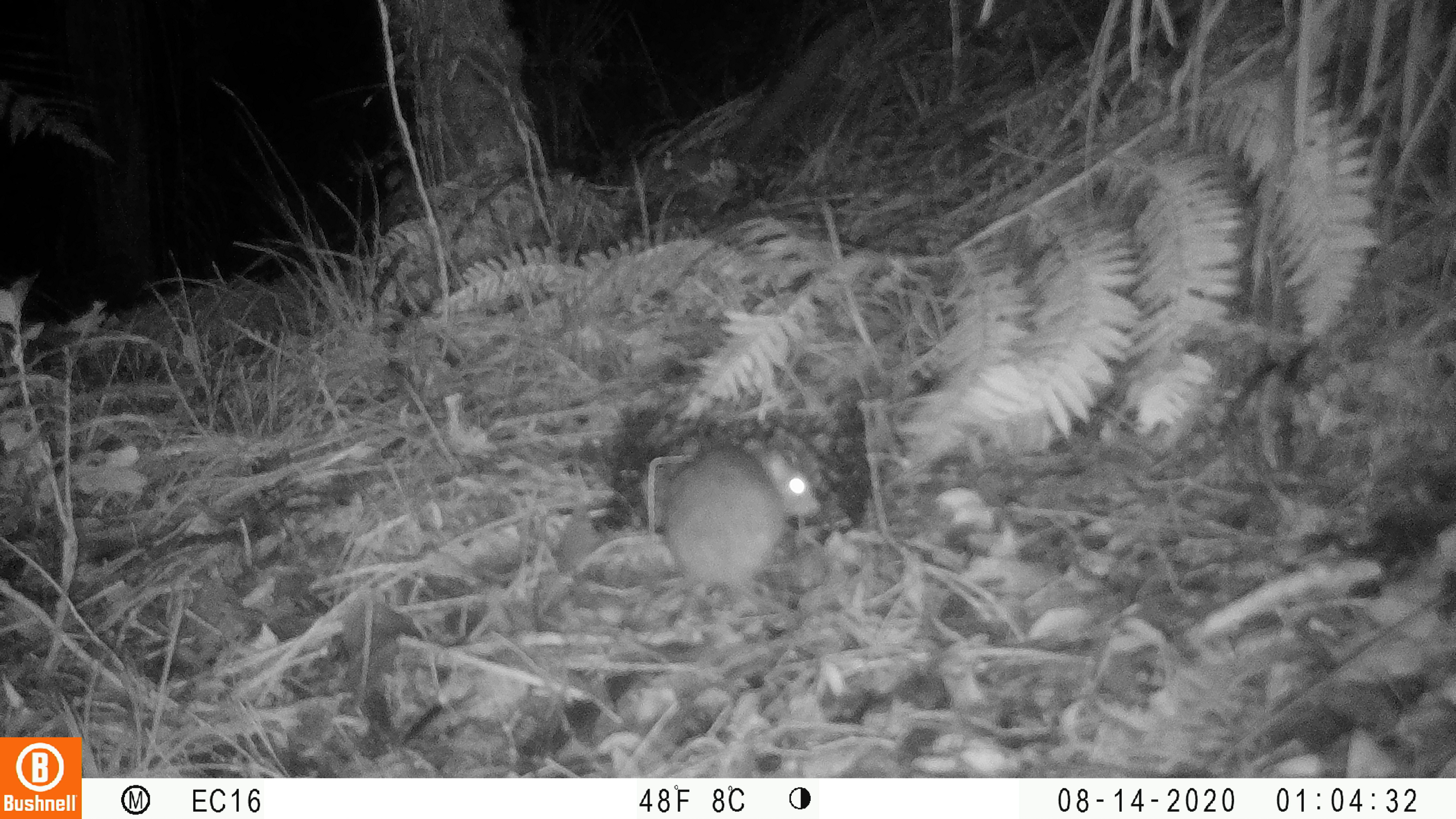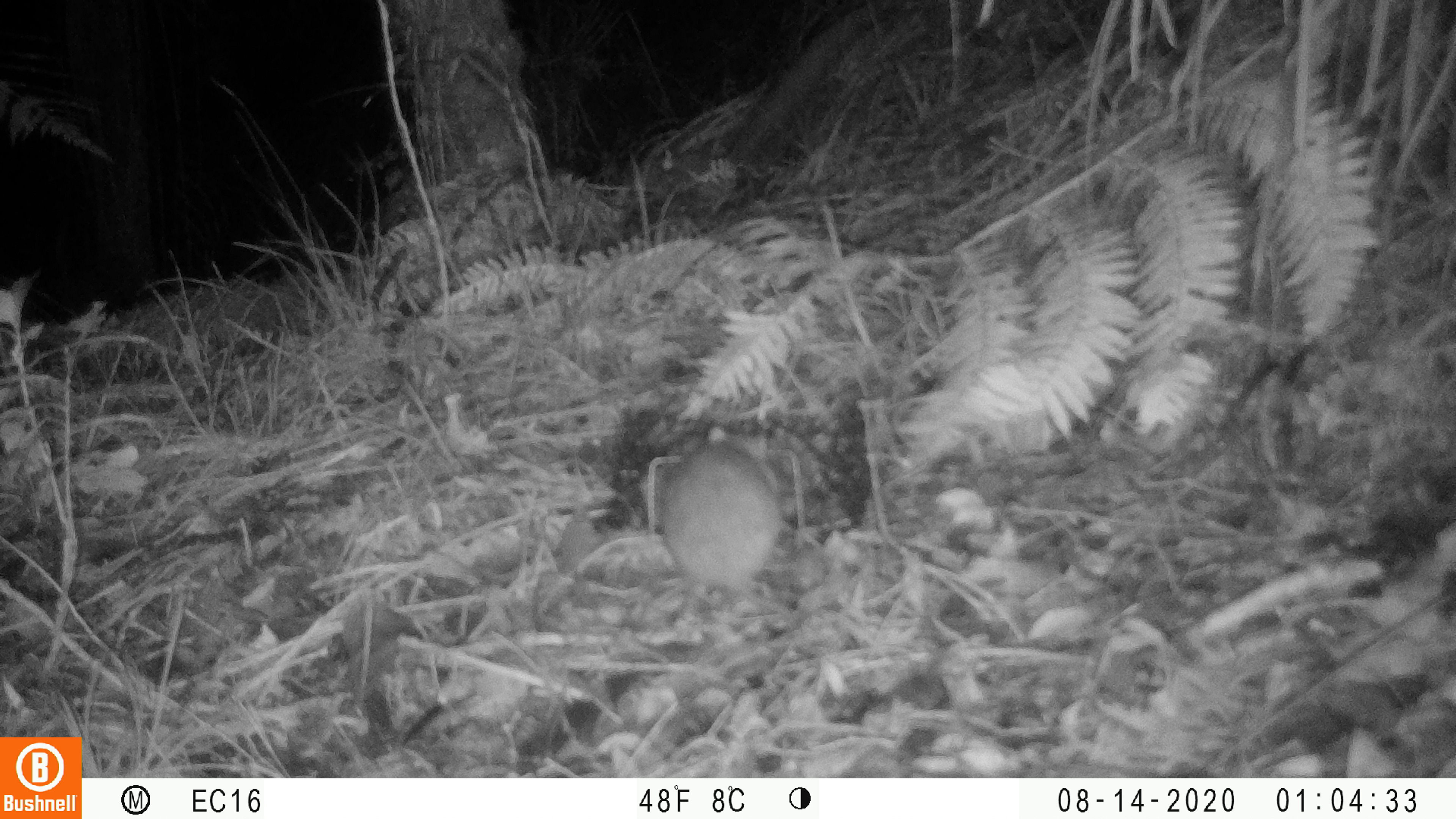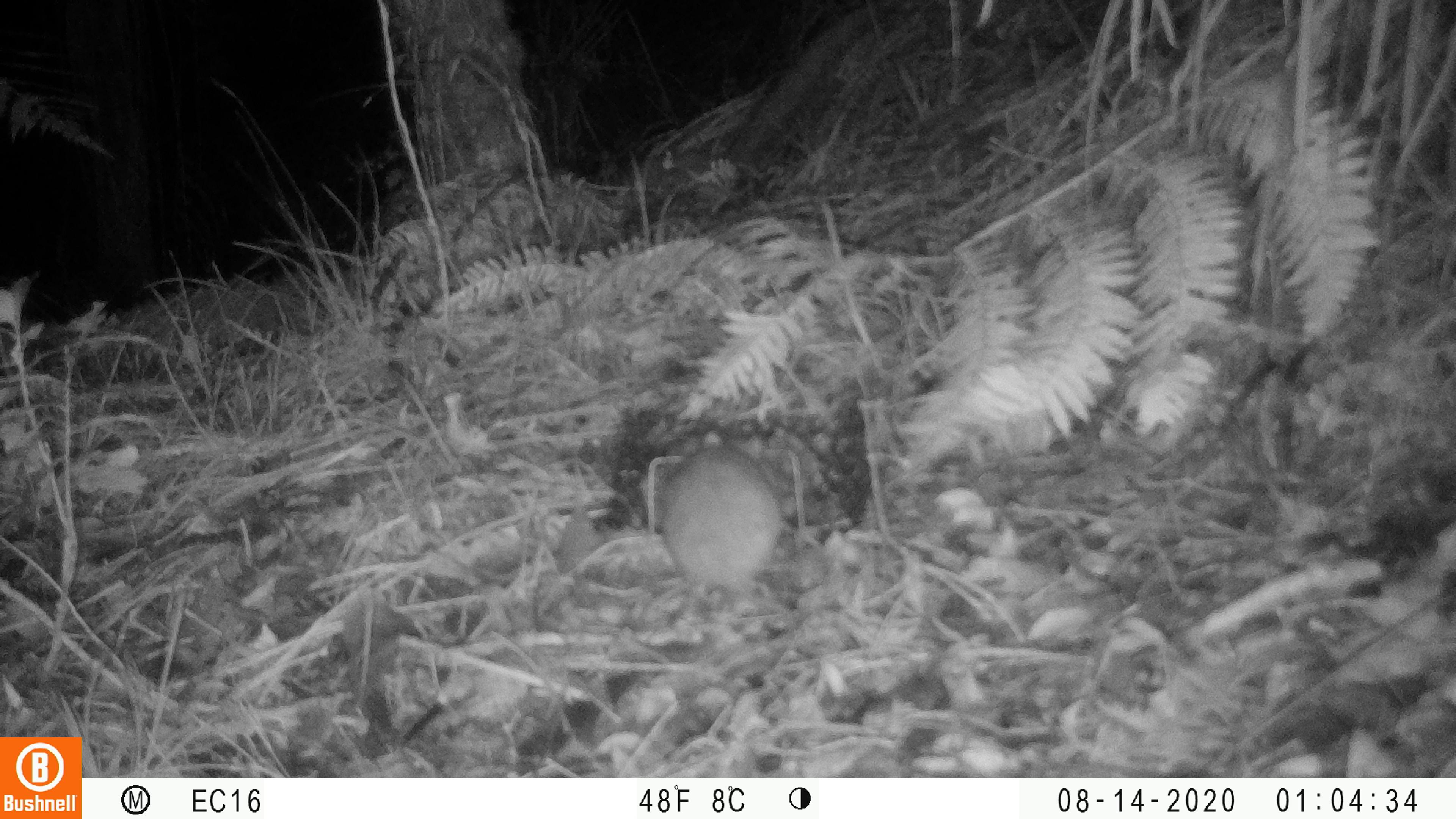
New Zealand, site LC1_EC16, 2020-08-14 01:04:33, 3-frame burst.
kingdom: Animalia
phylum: Chordata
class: Mammalia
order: Rodentia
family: Muridae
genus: Rattus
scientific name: Rattus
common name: rat